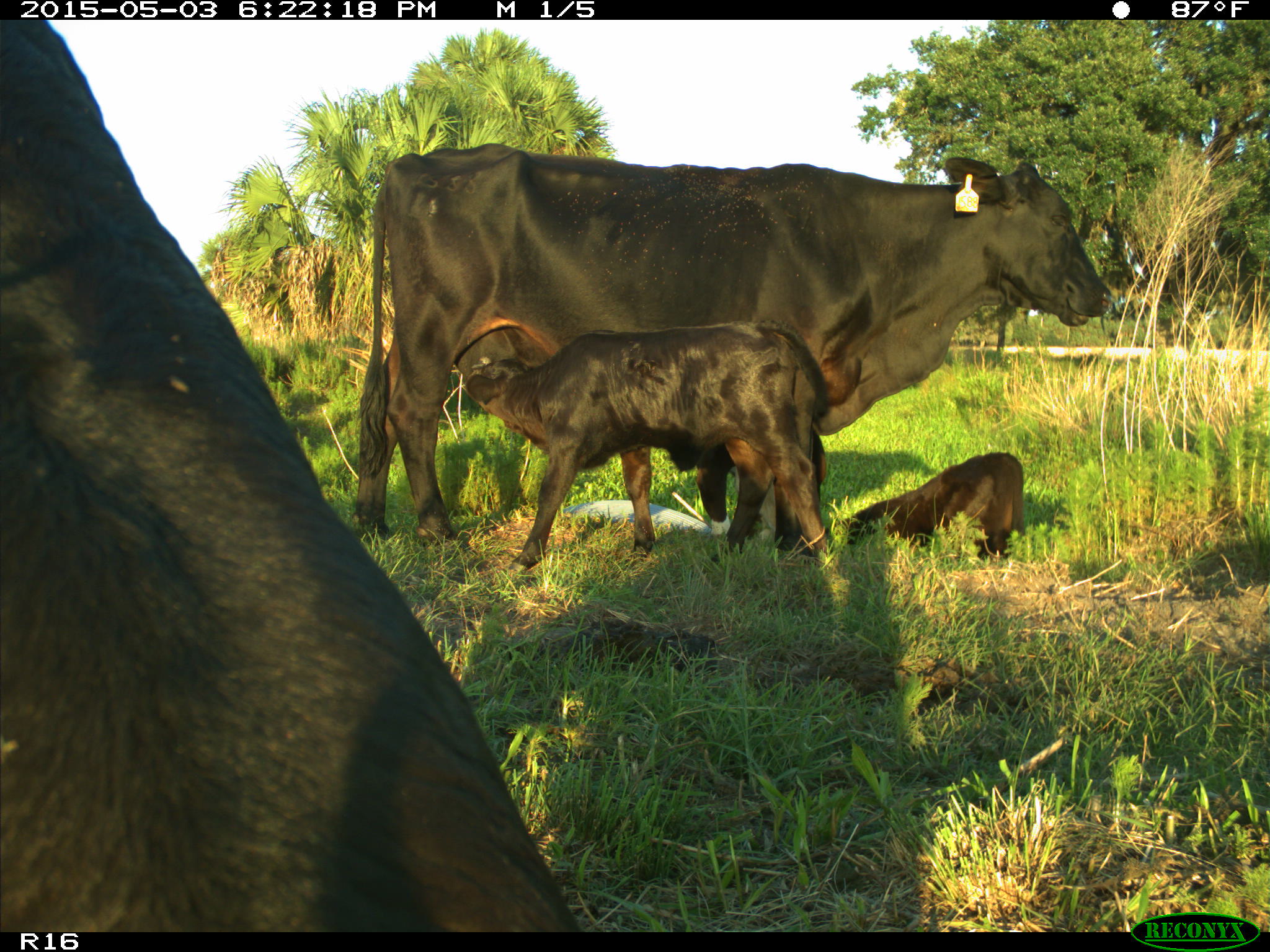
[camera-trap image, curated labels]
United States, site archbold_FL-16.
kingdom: Animalia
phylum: Chordata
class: Mammalia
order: Artiodactyla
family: Bovidae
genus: Bos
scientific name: Bos taurus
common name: domestic cow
Bos taurus (domestic cow).